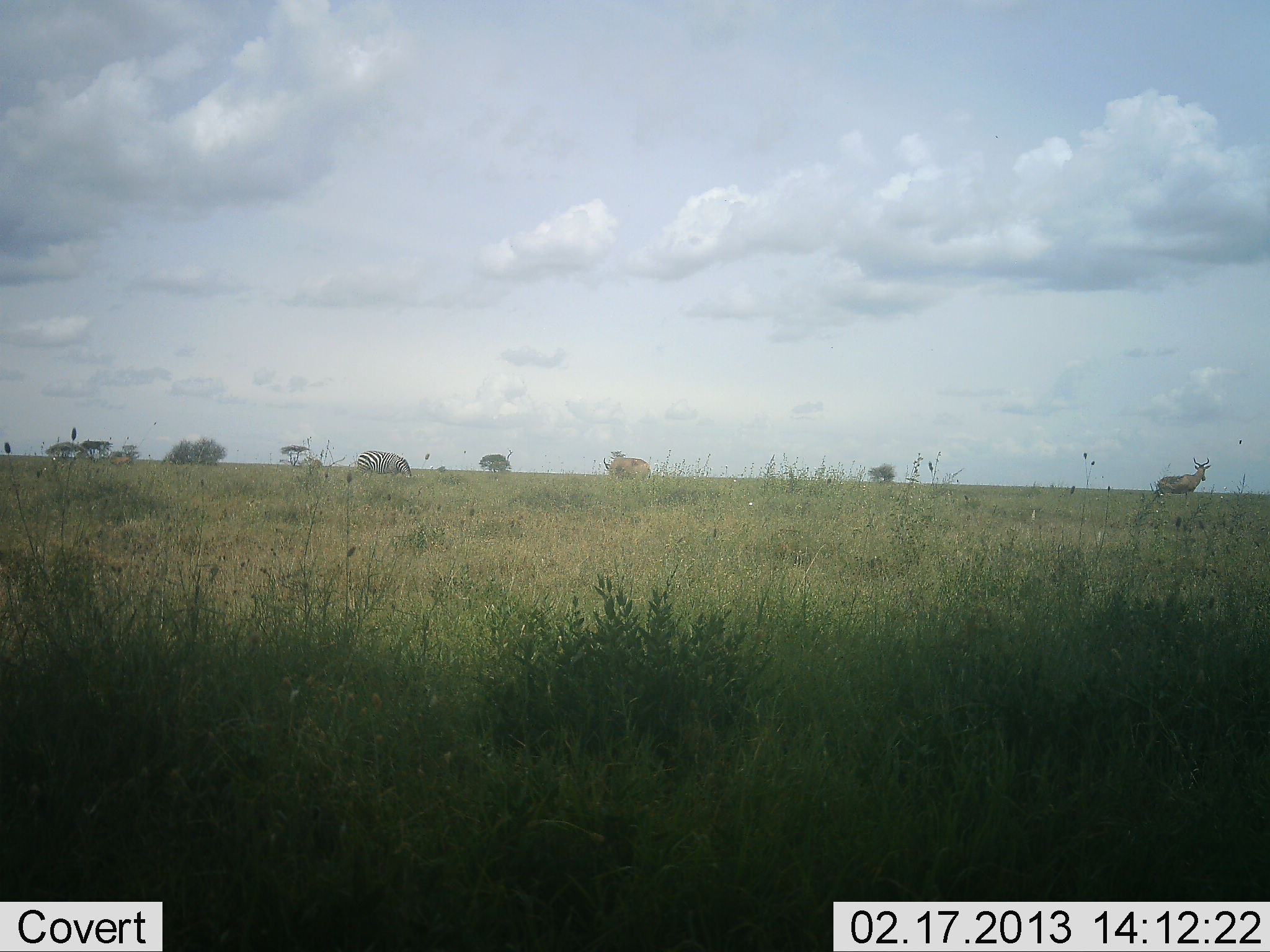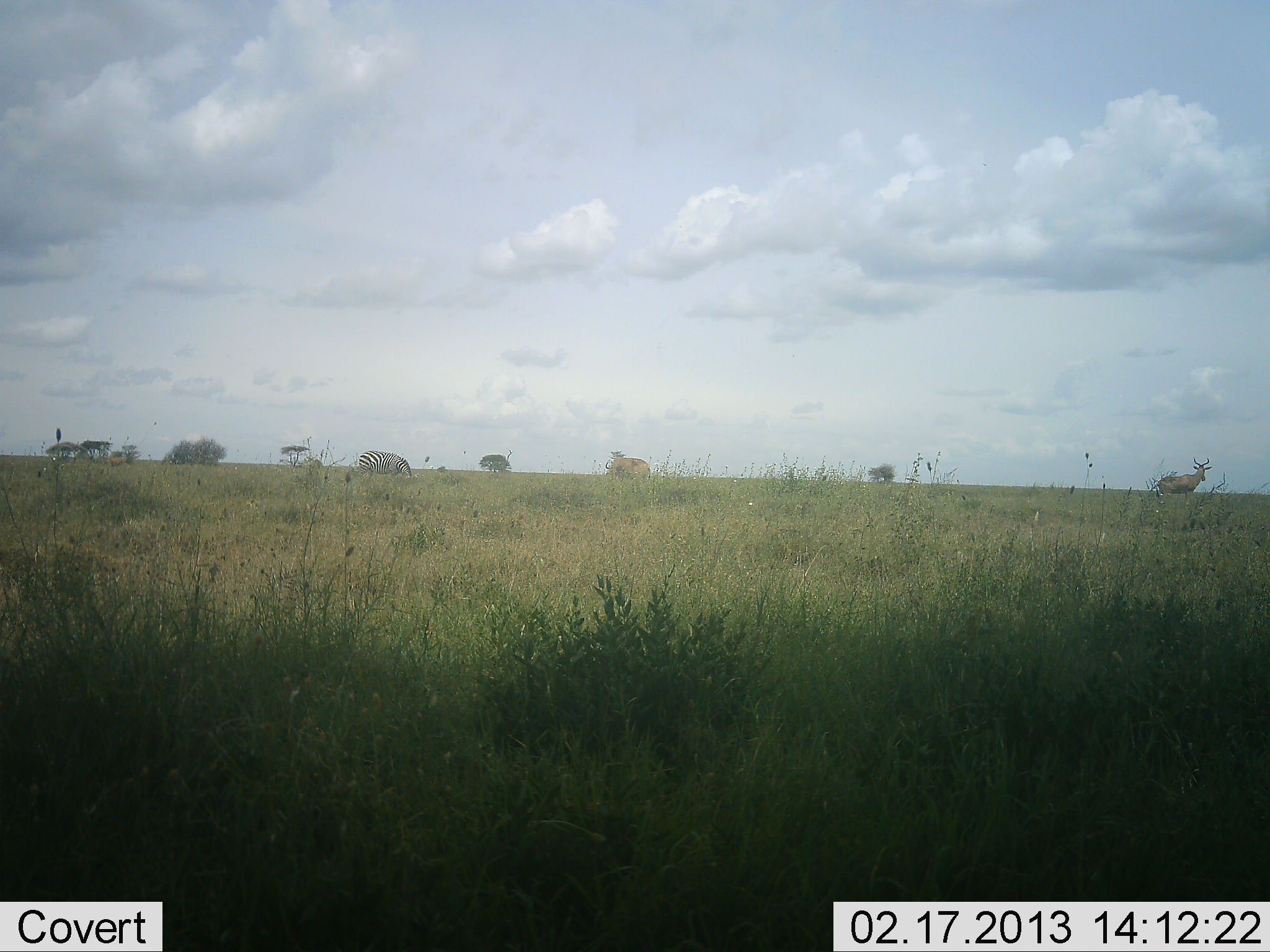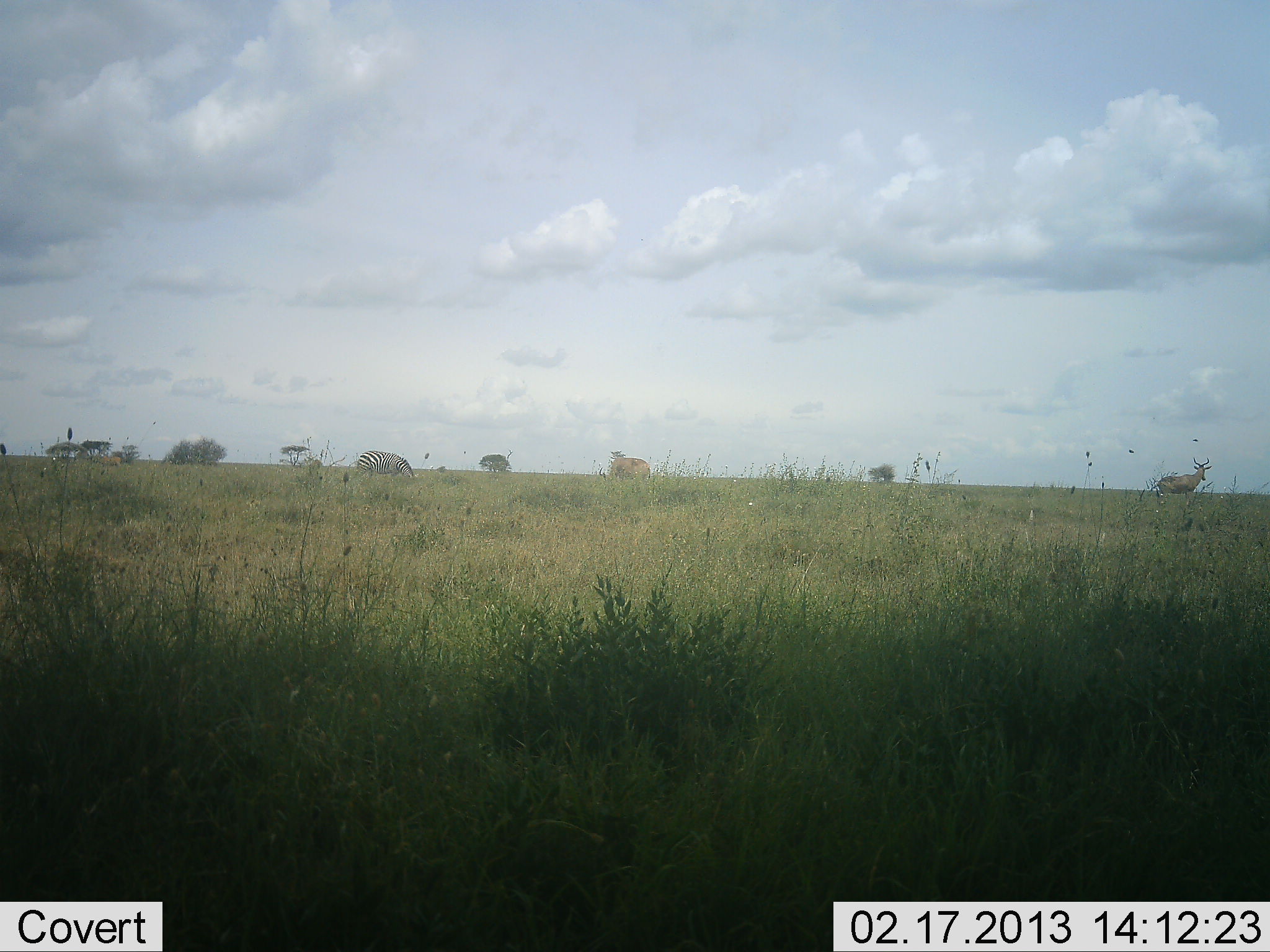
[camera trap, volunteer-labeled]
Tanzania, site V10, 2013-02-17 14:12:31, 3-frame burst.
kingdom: Animalia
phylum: Chordata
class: Mammalia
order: Artiodactyla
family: Bovidae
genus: Alcelaphus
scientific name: Alcelaphus buselaphus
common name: hartebeest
Hartebeest (Alcelaphus buselaphus), count 2. Behavior (volunteer vote fractions): standing 92%, resting 0%, moving 25%, interacting 0%. Young present (vote fraction): 0%. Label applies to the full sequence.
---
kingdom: Animalia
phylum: Chordata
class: Mammalia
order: Perissodactyla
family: Equidae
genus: Equus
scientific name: Equus quagga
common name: plains zebra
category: zebra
Zebra (plains zebra) (Equus quagga), count 1. Behavior (volunteer vote fractions): standing 35%, resting 0%, moving 12%, interacting 0%. Young present (vote fraction): 0%. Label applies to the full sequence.